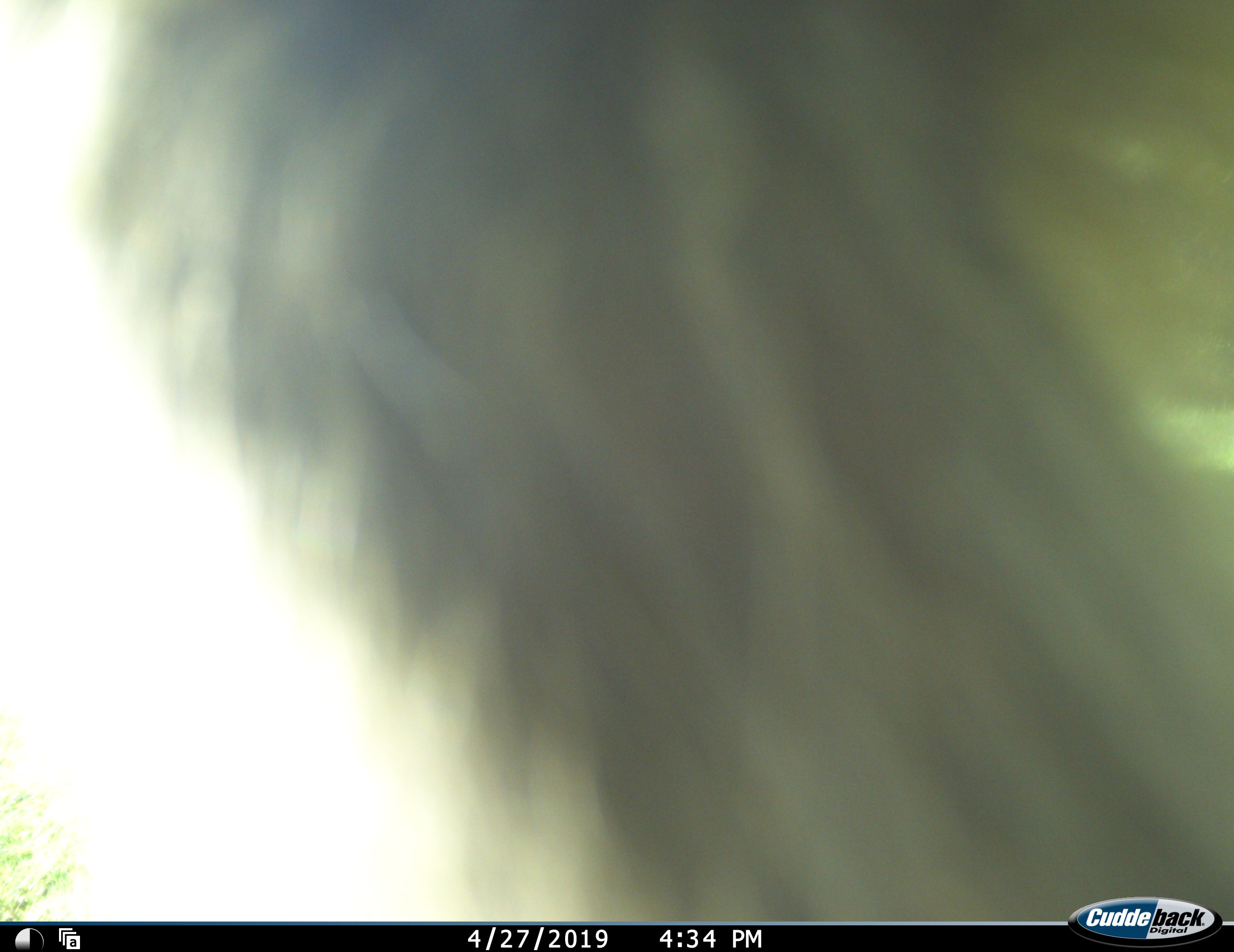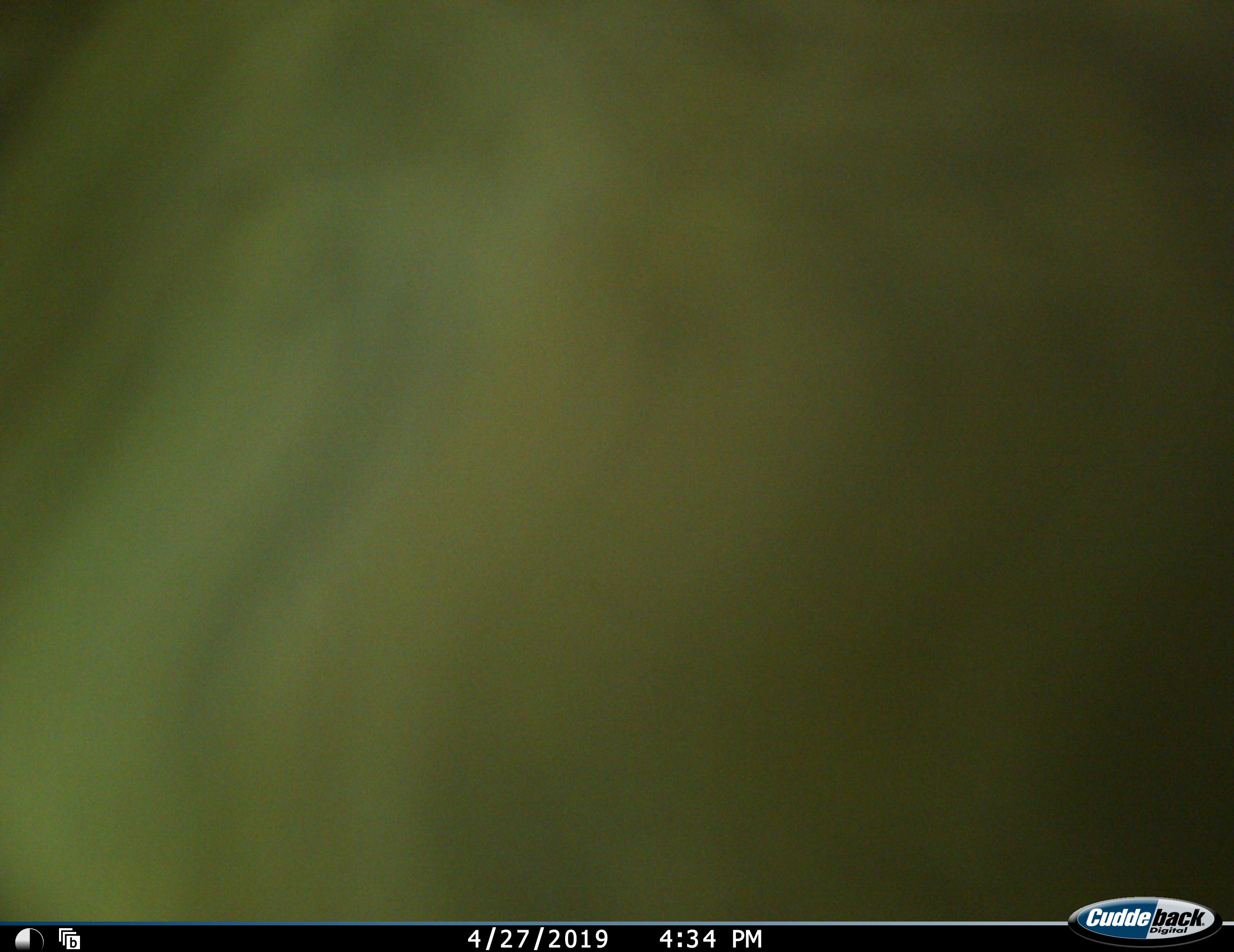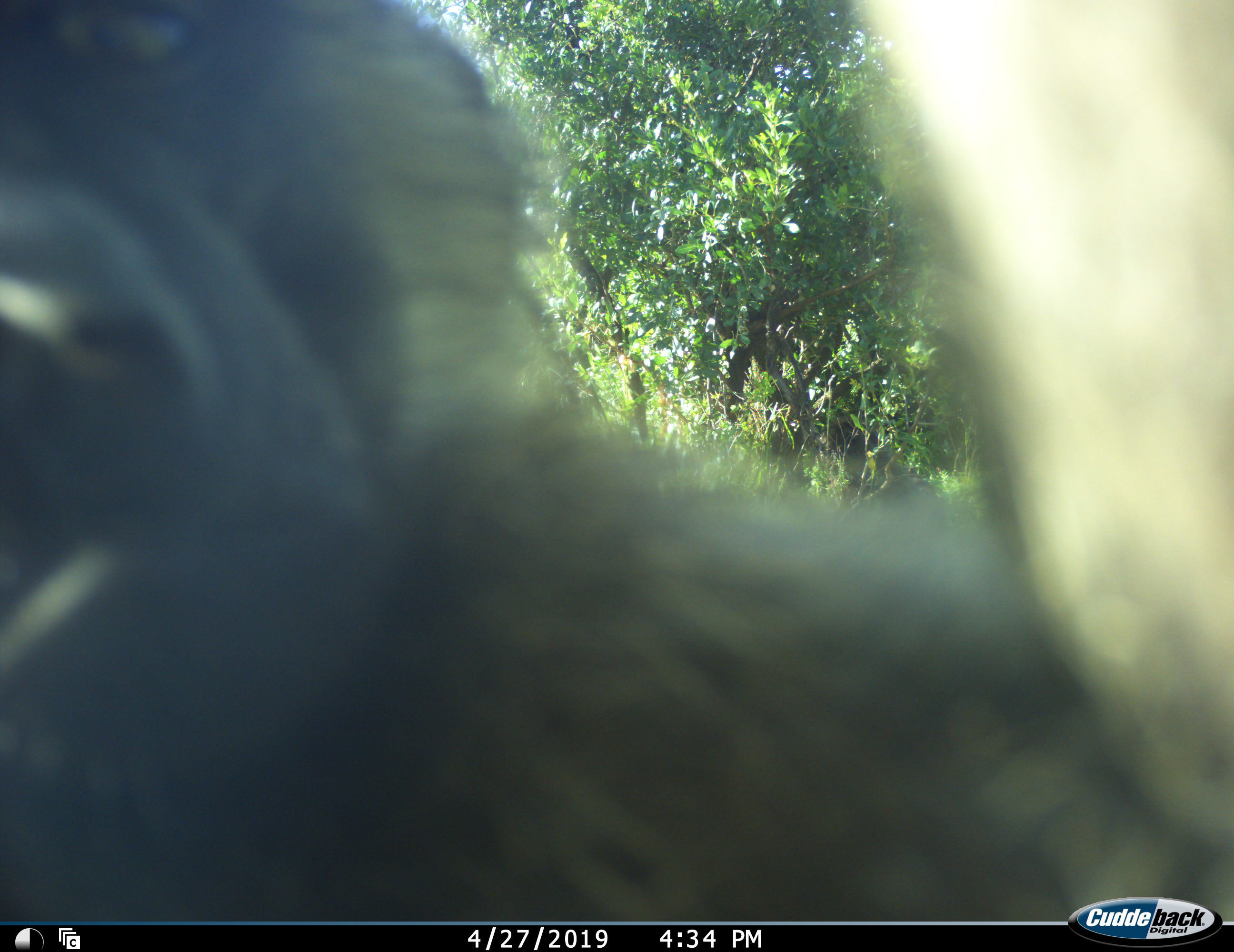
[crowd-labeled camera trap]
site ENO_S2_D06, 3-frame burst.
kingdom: Animalia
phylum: Chordata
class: Mammalia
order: Primates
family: Cercopithecidae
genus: Papio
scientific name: Papio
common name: baboon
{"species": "baboon (Papio)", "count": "1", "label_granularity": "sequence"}